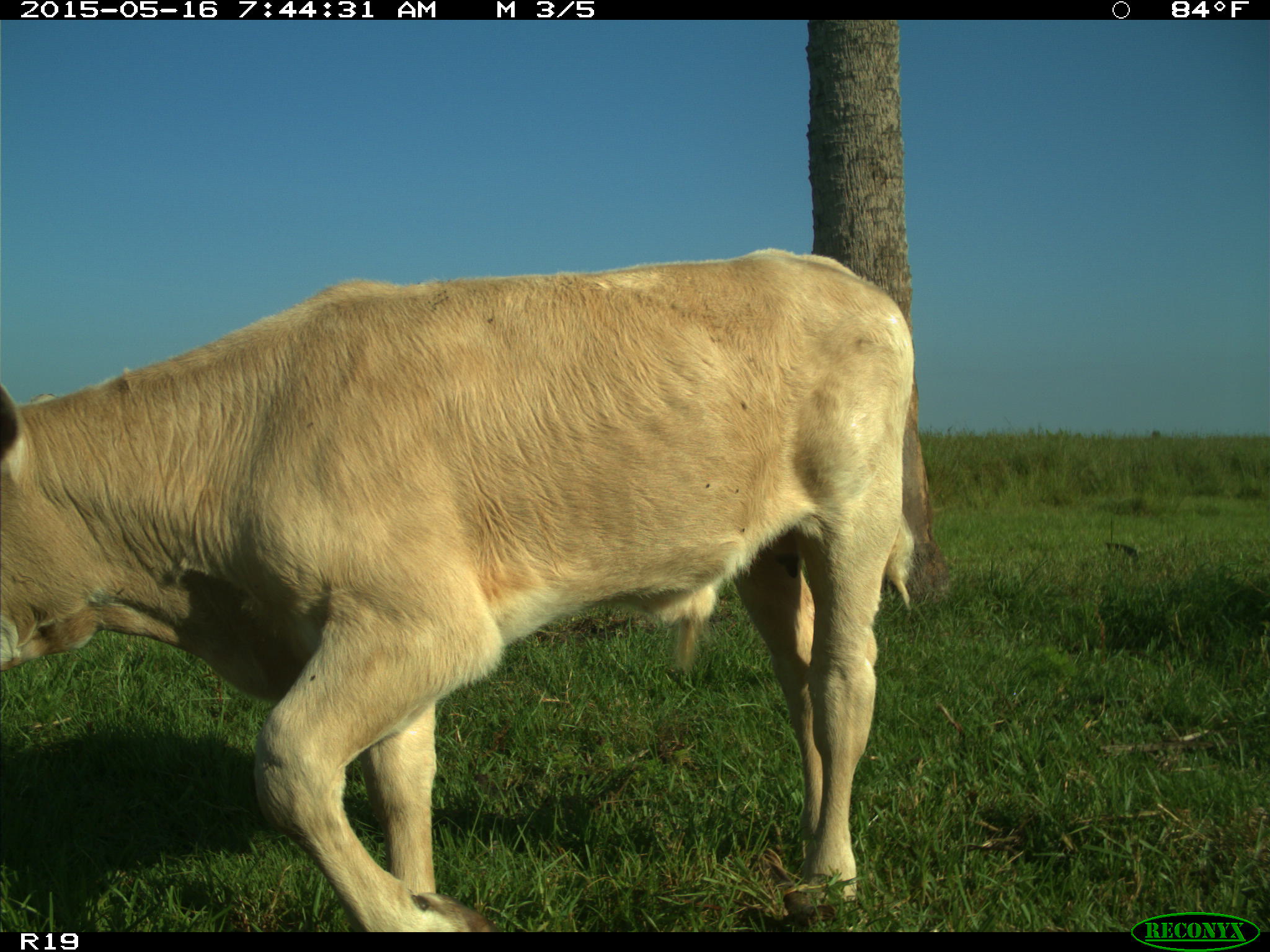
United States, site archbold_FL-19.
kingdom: Animalia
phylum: Chordata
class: Mammalia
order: Artiodactyla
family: Bovidae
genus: Bos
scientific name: Bos taurus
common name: domestic cow